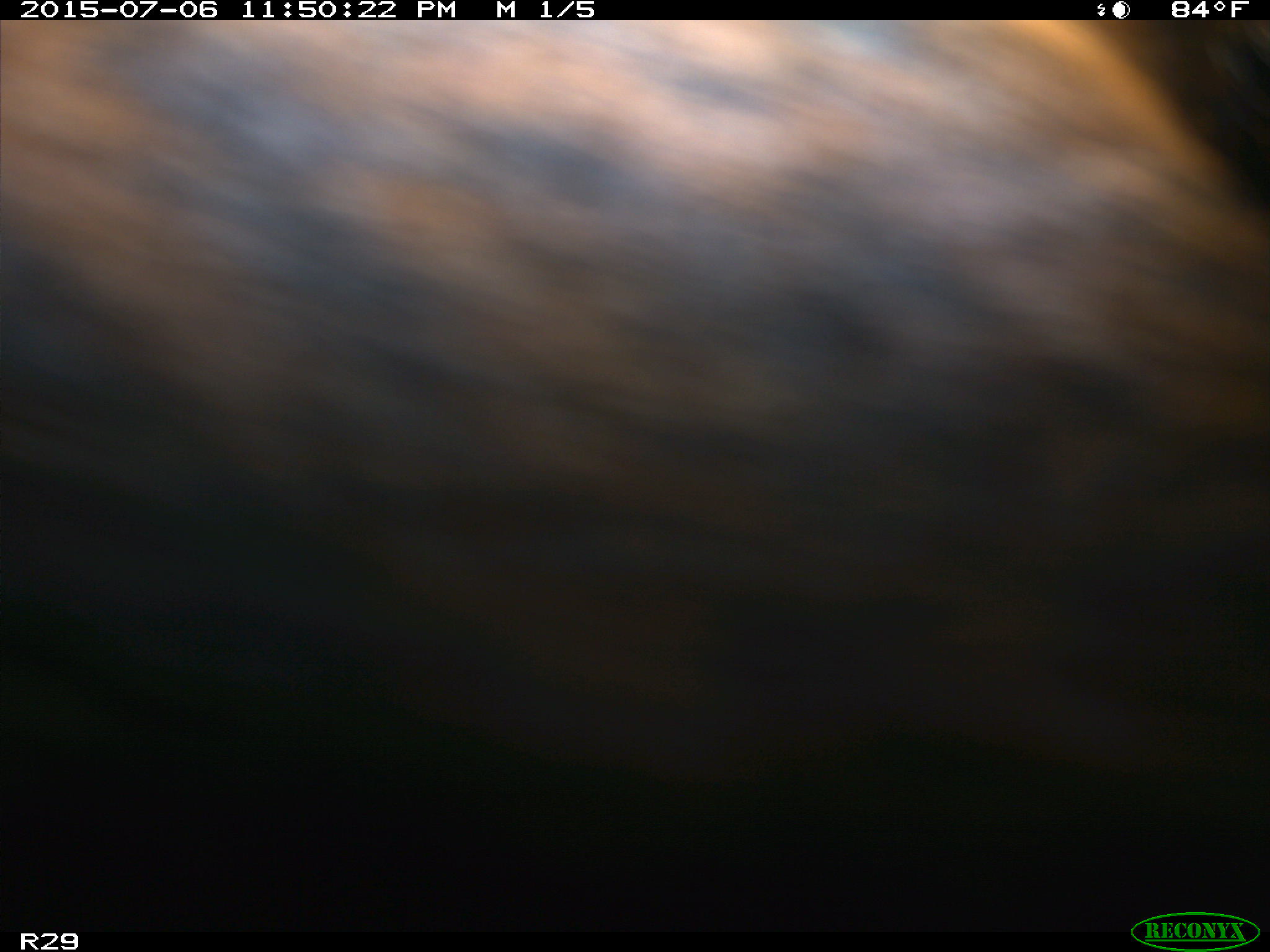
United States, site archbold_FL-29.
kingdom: Animalia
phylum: Chordata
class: Mammalia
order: Artiodactyla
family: Bovidae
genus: Bos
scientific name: Bos taurus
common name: domestic cow